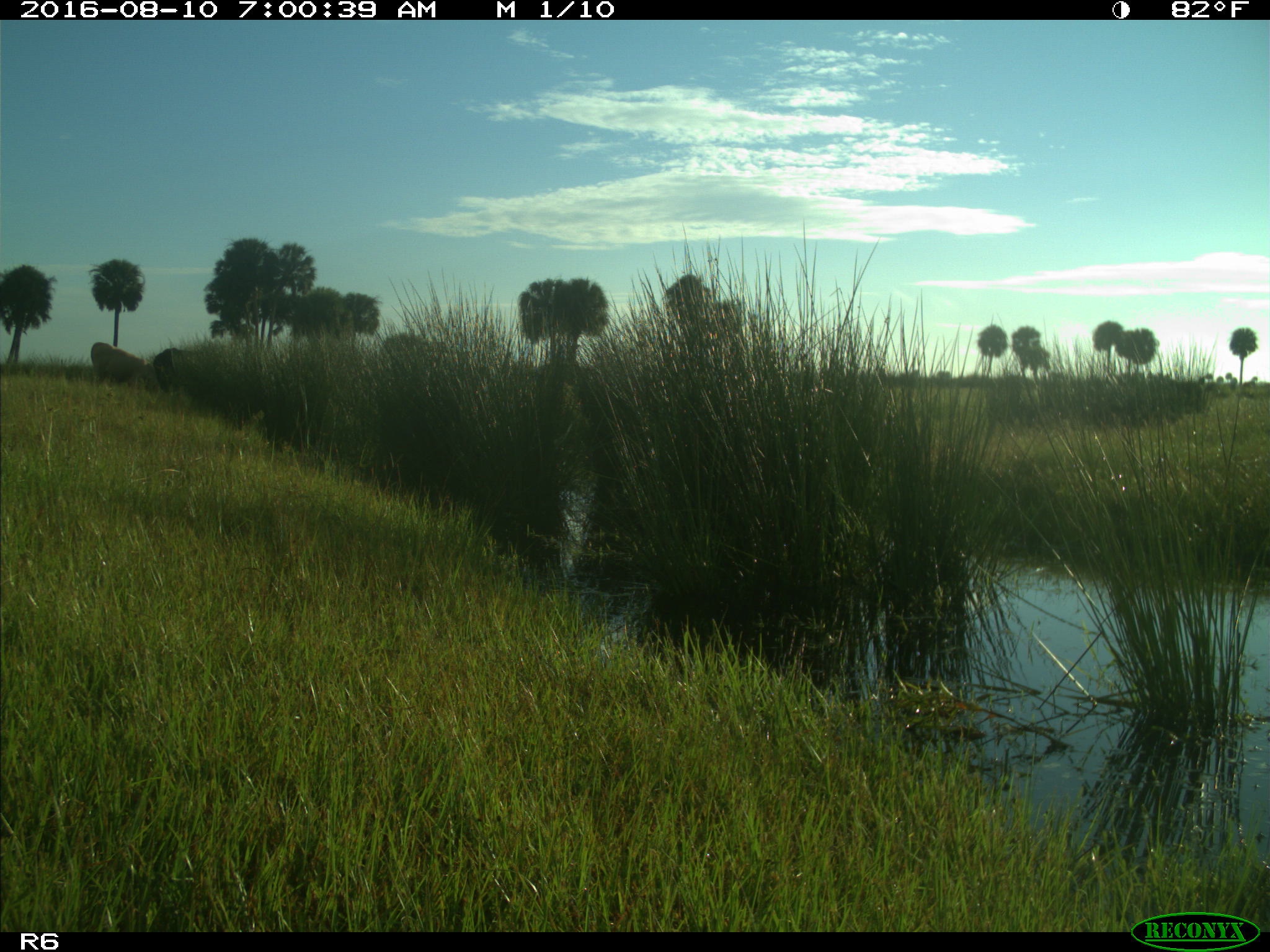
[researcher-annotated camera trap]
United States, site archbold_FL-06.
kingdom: Animalia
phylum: Chordata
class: Mammalia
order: Artiodactyla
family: Bovidae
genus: Bos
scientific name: Bos taurus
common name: domestic cow